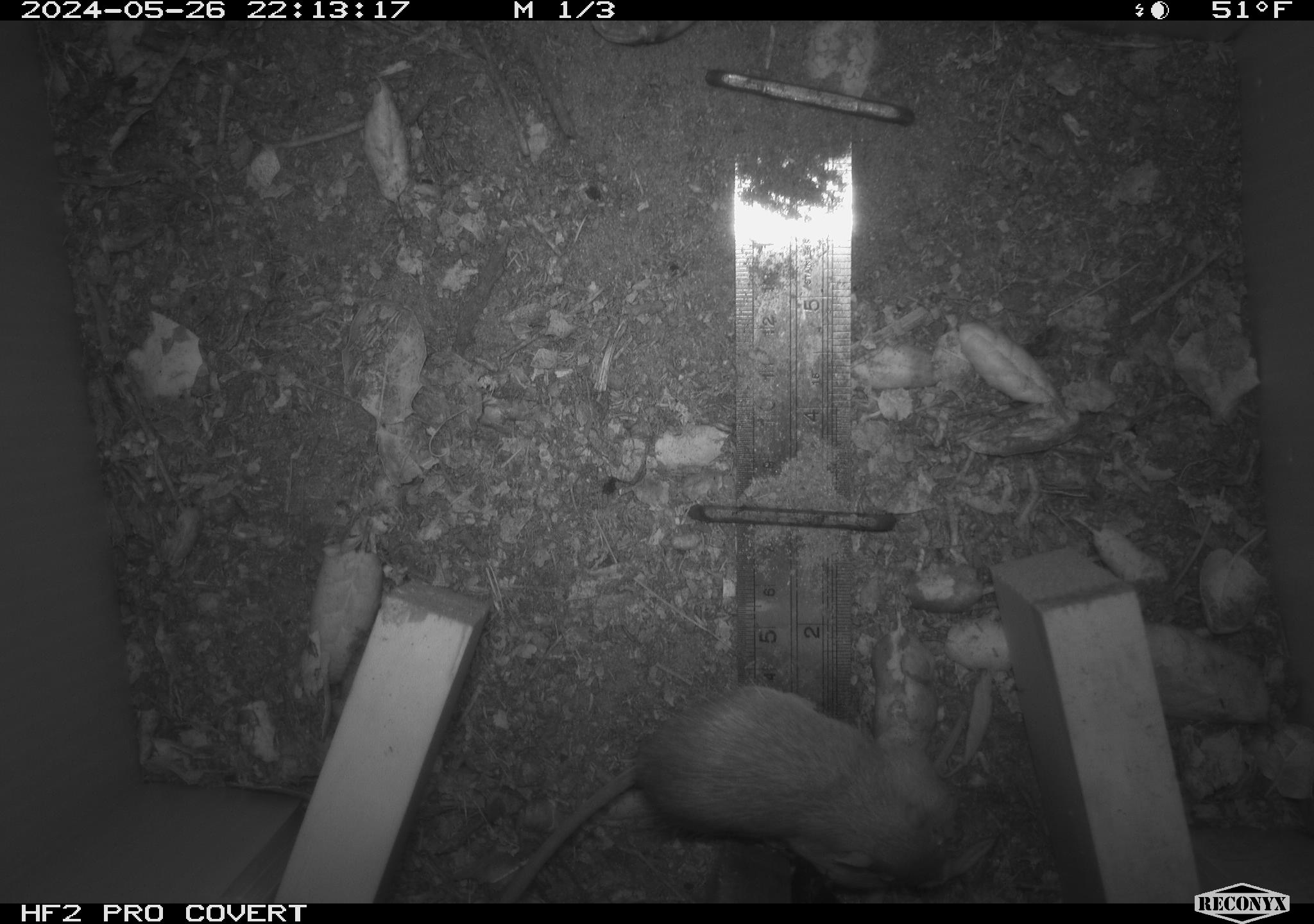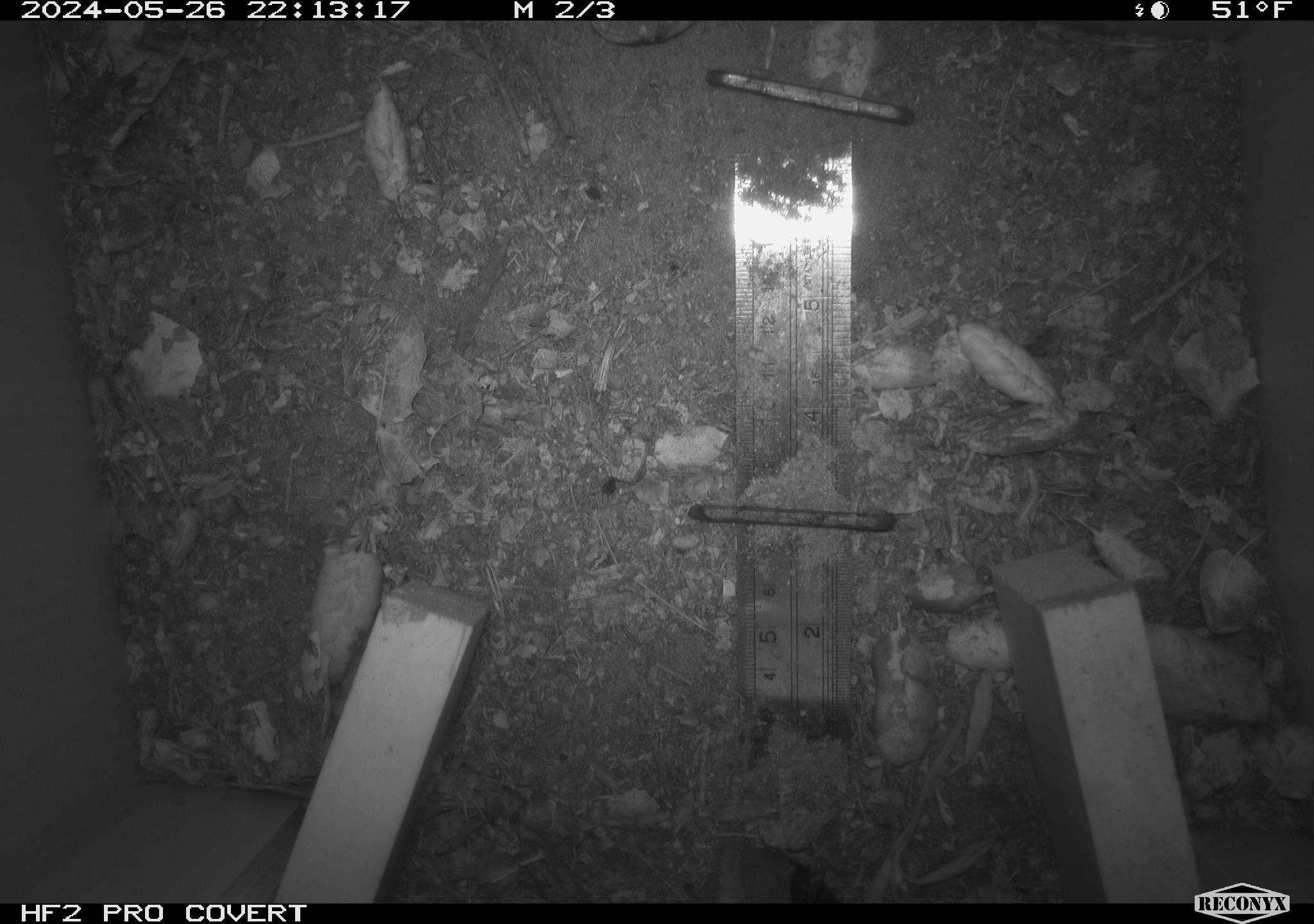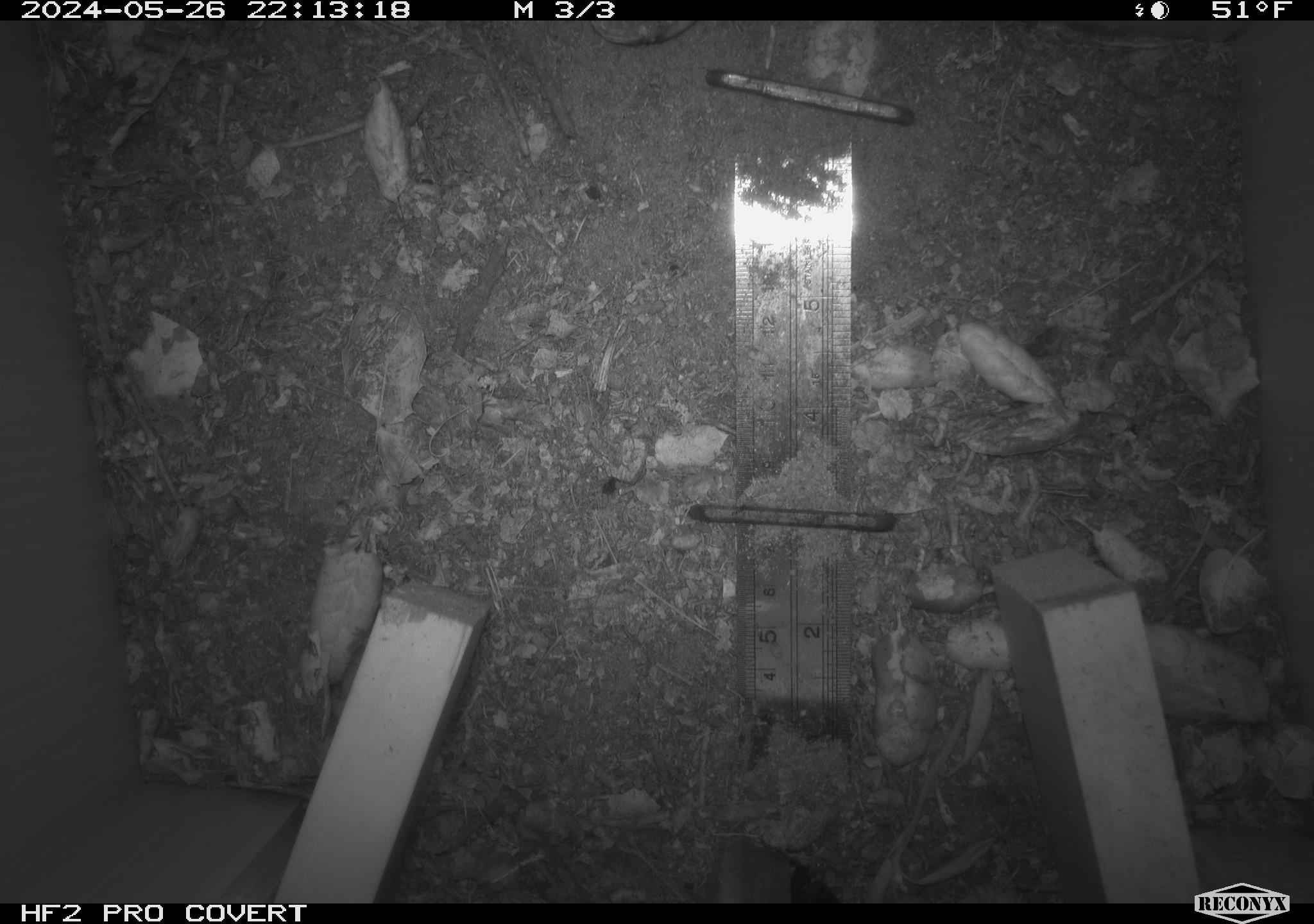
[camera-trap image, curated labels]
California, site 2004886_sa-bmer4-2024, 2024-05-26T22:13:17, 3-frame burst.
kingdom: Animalia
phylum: Chordata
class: Mammalia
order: Rodentia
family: Heteromyidae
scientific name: Heteromyidae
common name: kangaroo rats and pocket mice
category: heteromyidae family